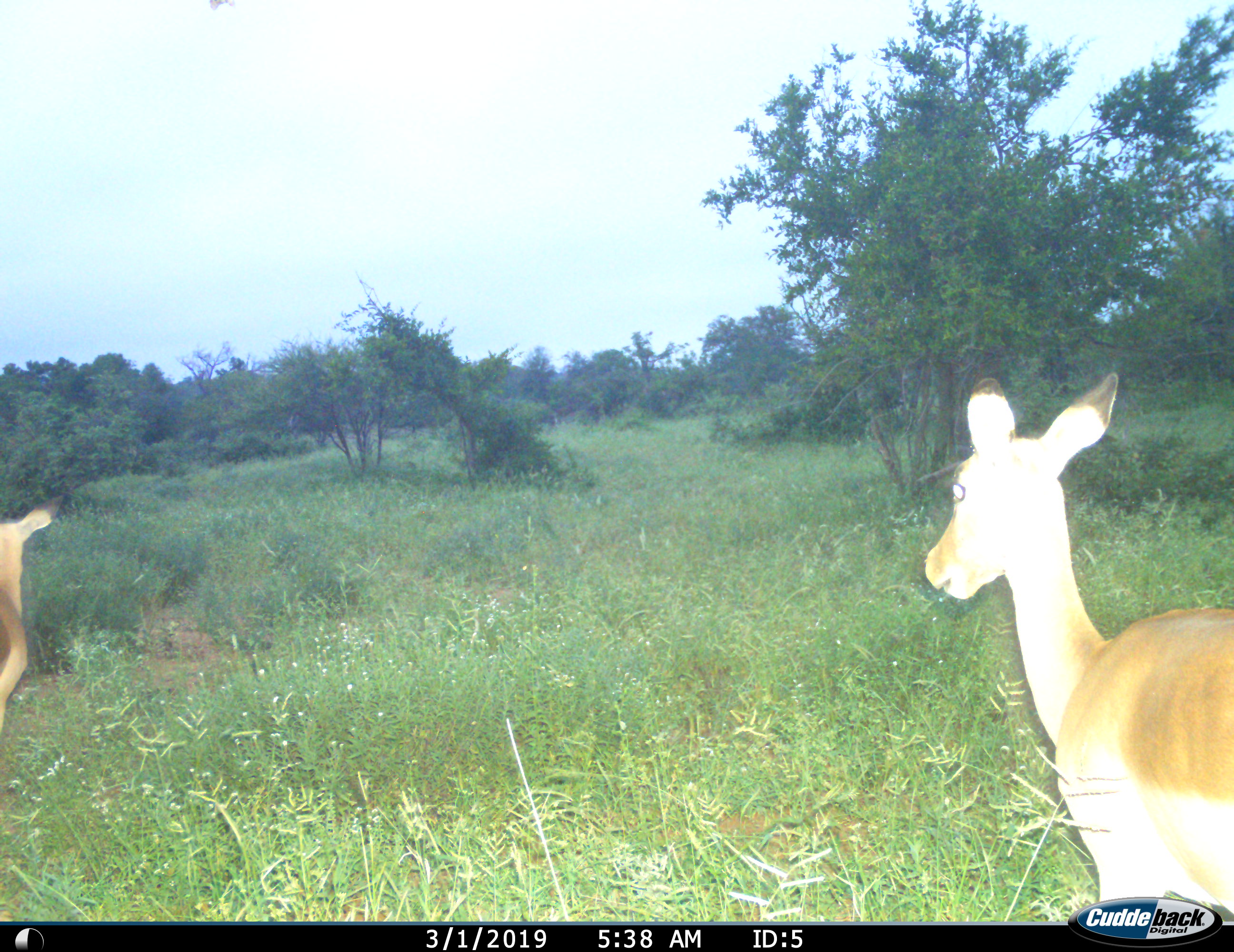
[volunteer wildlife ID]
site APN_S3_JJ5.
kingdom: Animalia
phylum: Chordata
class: Mammalia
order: Artiodactyla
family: Bovidae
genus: Aepyceros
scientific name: Aepyceros melampus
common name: impala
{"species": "impala (Aepyceros melampus)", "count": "2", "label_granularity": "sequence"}